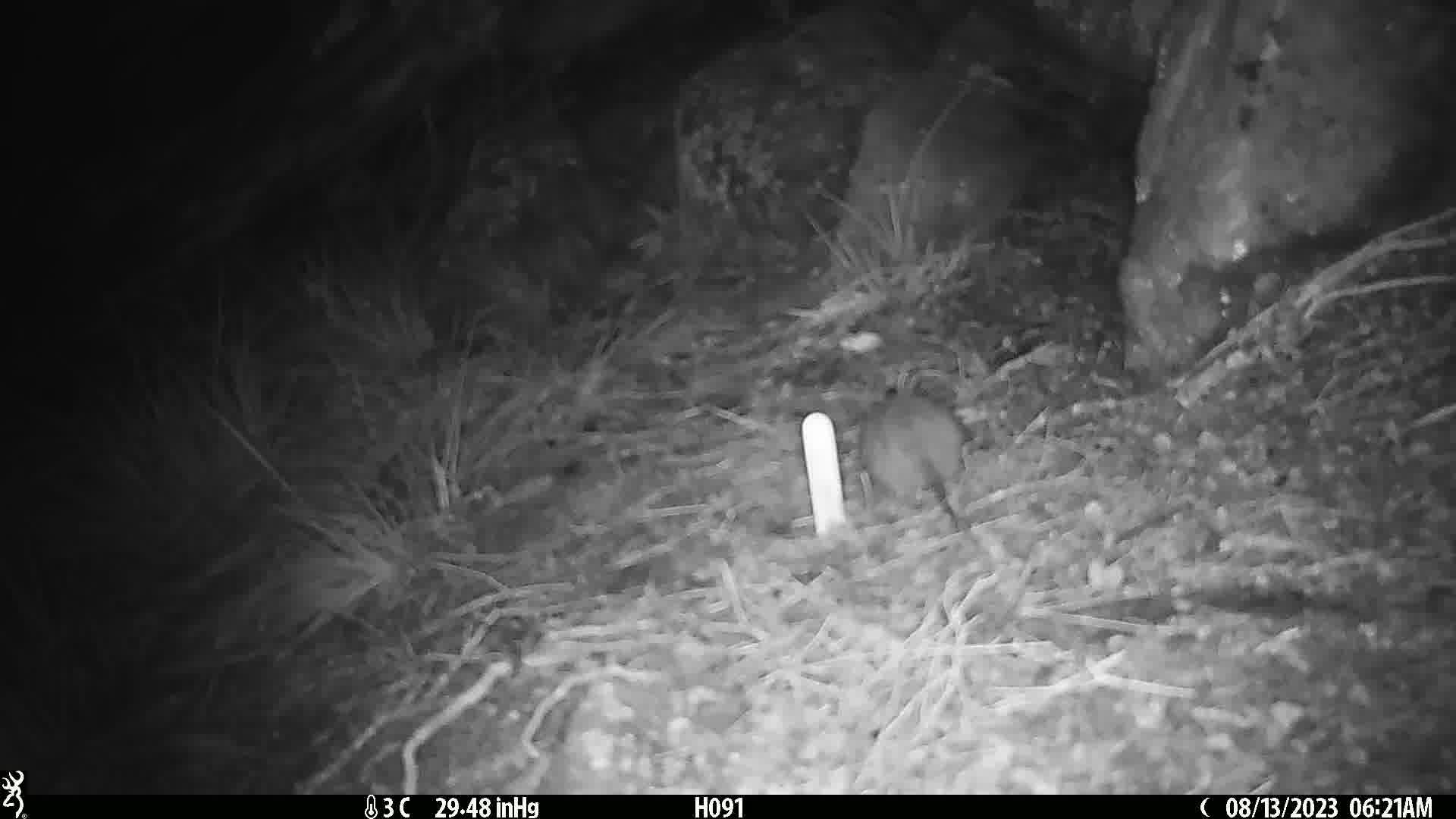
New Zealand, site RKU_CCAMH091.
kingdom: Animalia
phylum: Chordata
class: Mammalia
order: Rodentia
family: Muridae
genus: Rattus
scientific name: Rattus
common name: rat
Rat (Rattus).